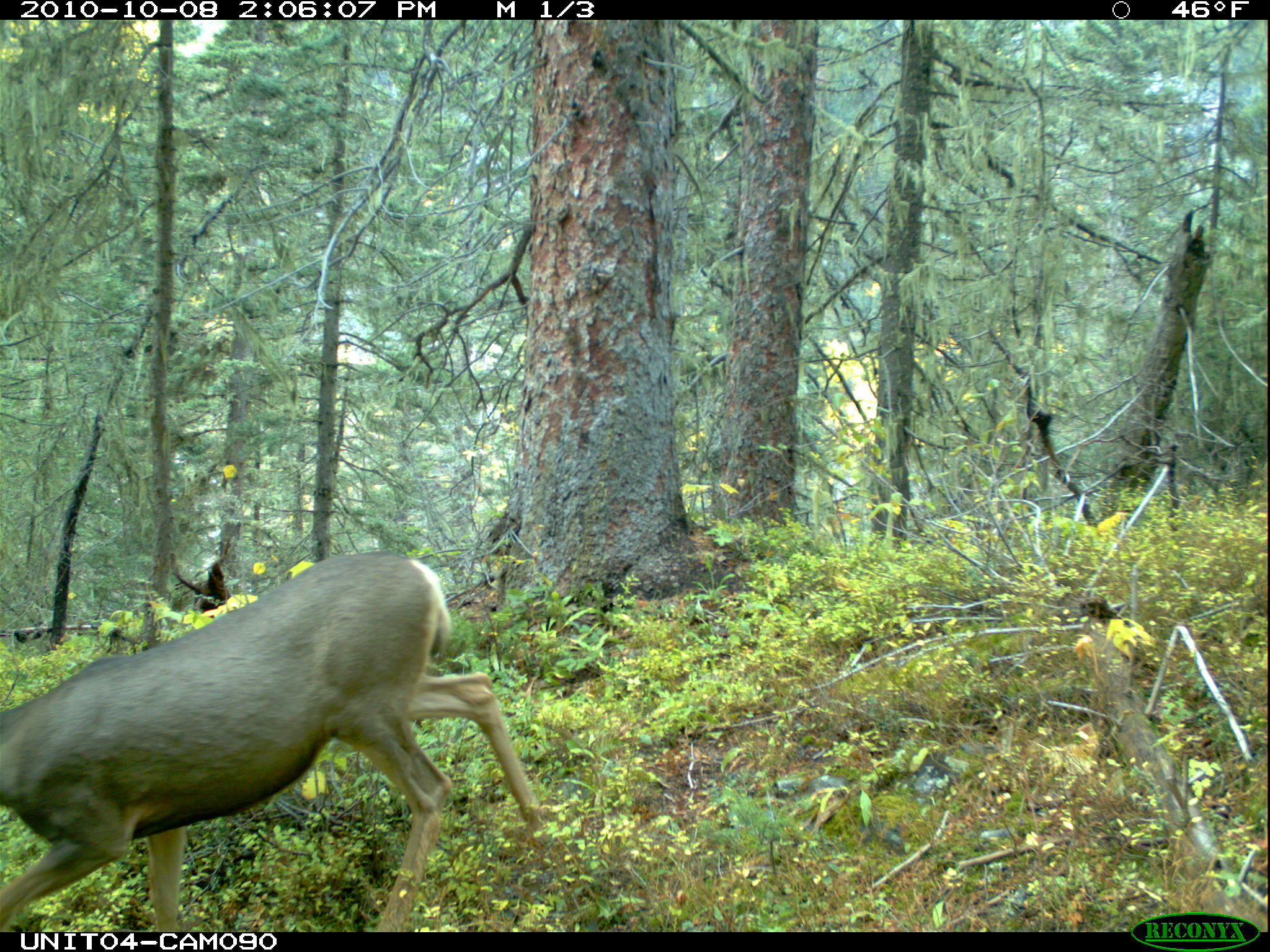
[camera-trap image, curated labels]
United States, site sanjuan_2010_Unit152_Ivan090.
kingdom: Animalia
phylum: Chordata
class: Mammalia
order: Artiodactyla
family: Cervidae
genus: Odocoileus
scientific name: Odocoileus hemionus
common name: mule deer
Odocoileus hemionus (mule deer).